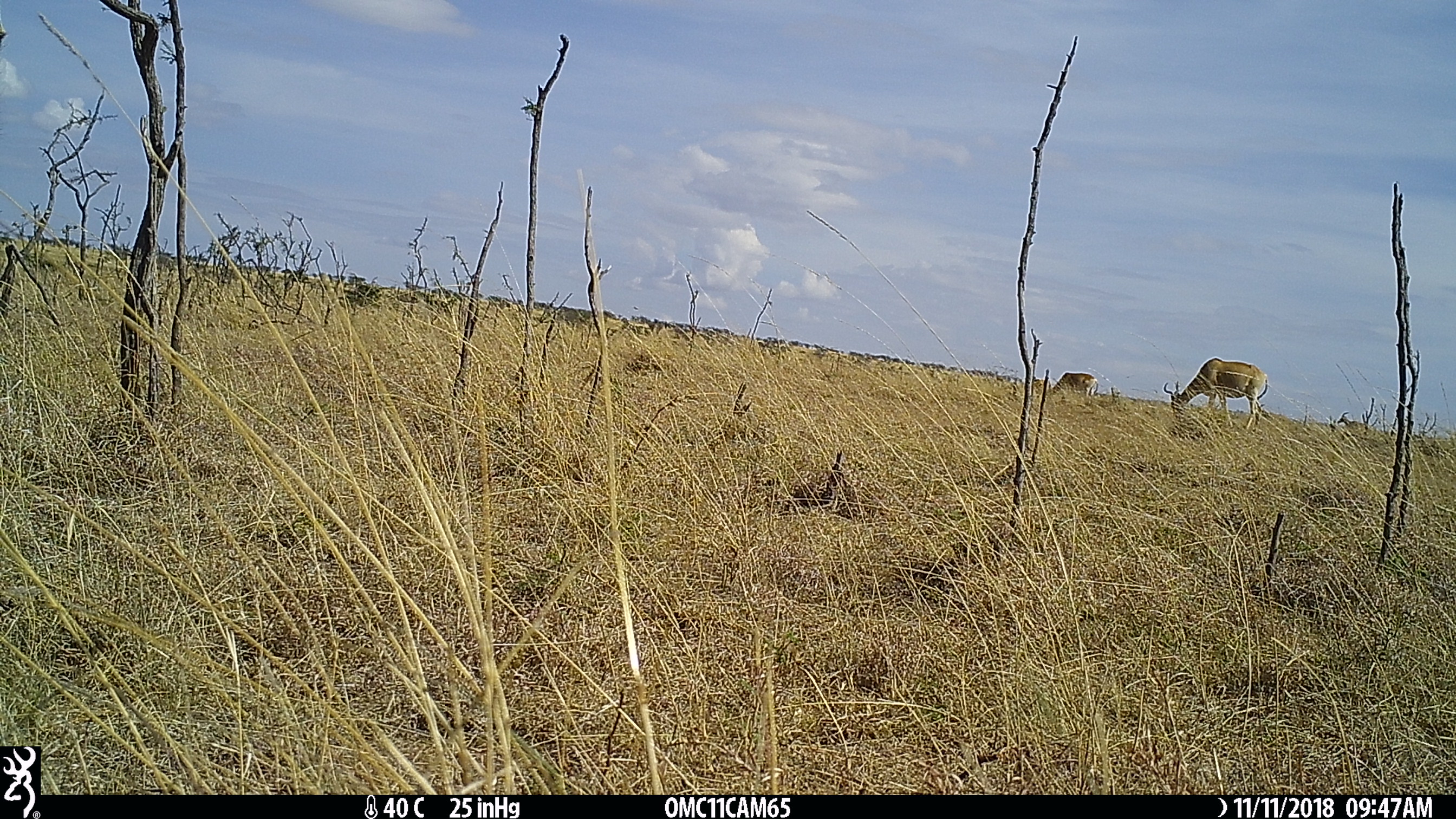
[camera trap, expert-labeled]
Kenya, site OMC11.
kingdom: Animalia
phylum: Chordata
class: Mammalia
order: Artiodactyla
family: Bovidae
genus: Alcelaphus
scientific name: Alcelaphus buselaphus cokii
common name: coke's hartebeest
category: hartebeest cokes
Hartebeest cokes (coke's hartebeest) (Alcelaphus buselaphus cokii).